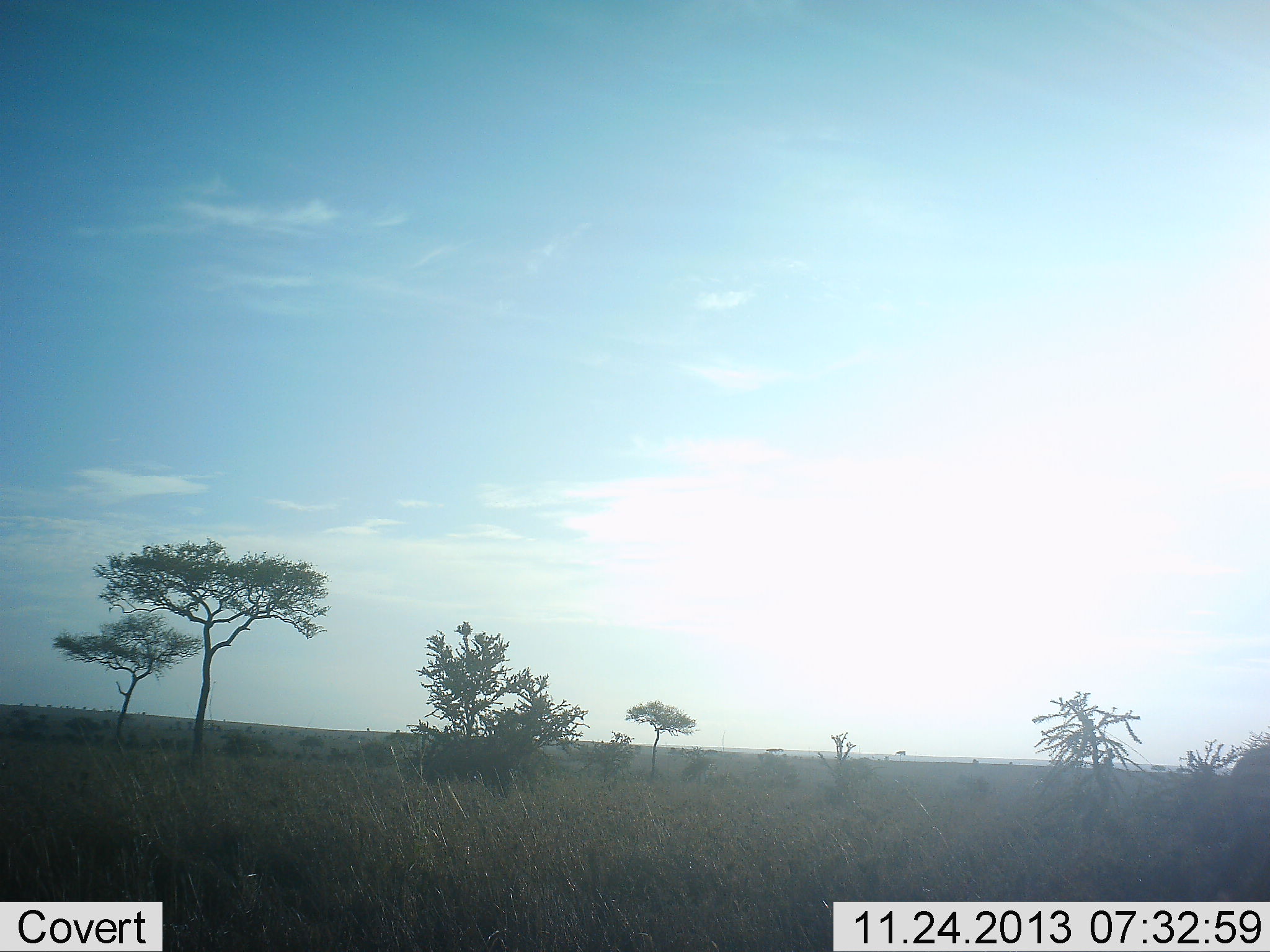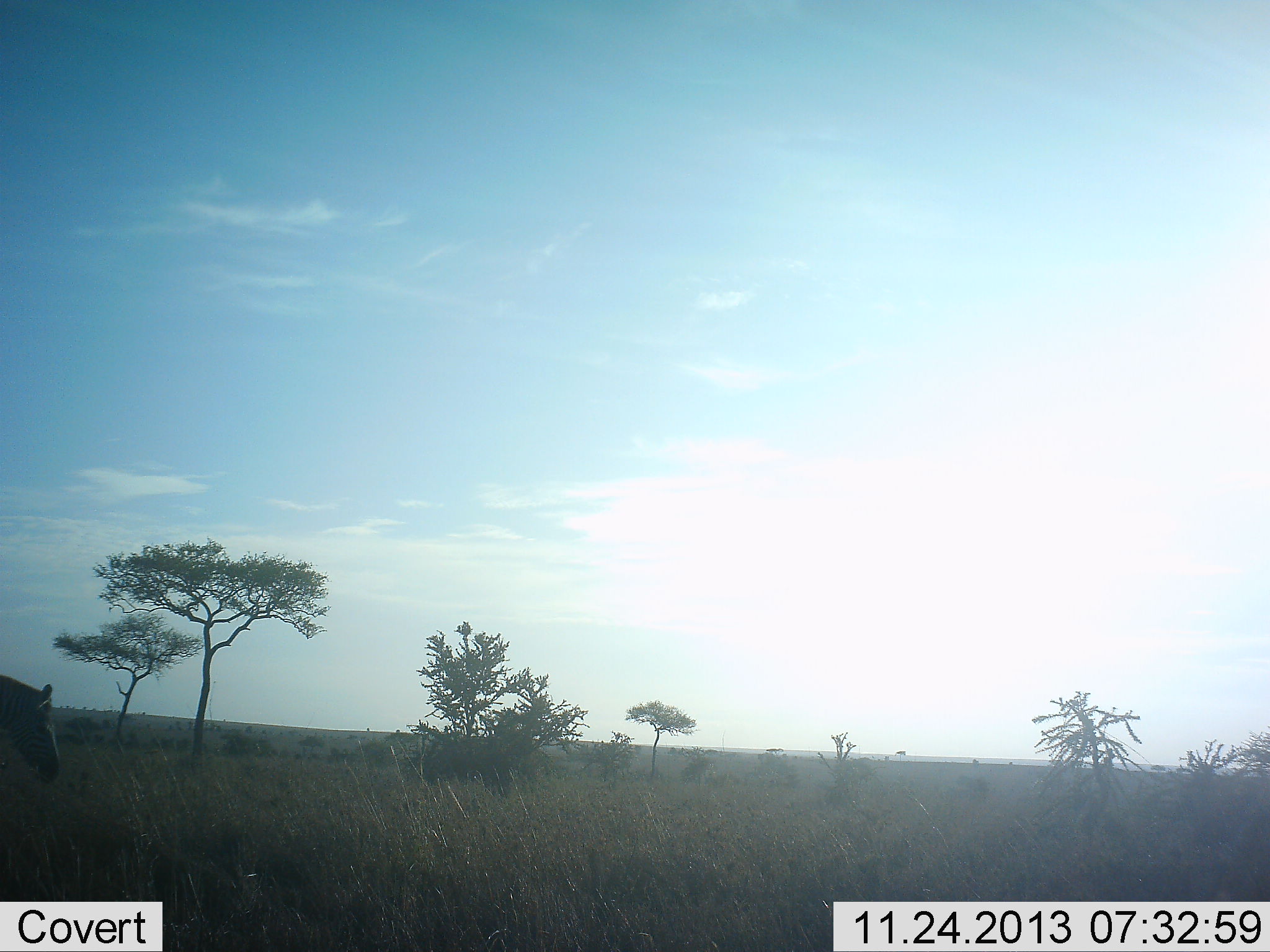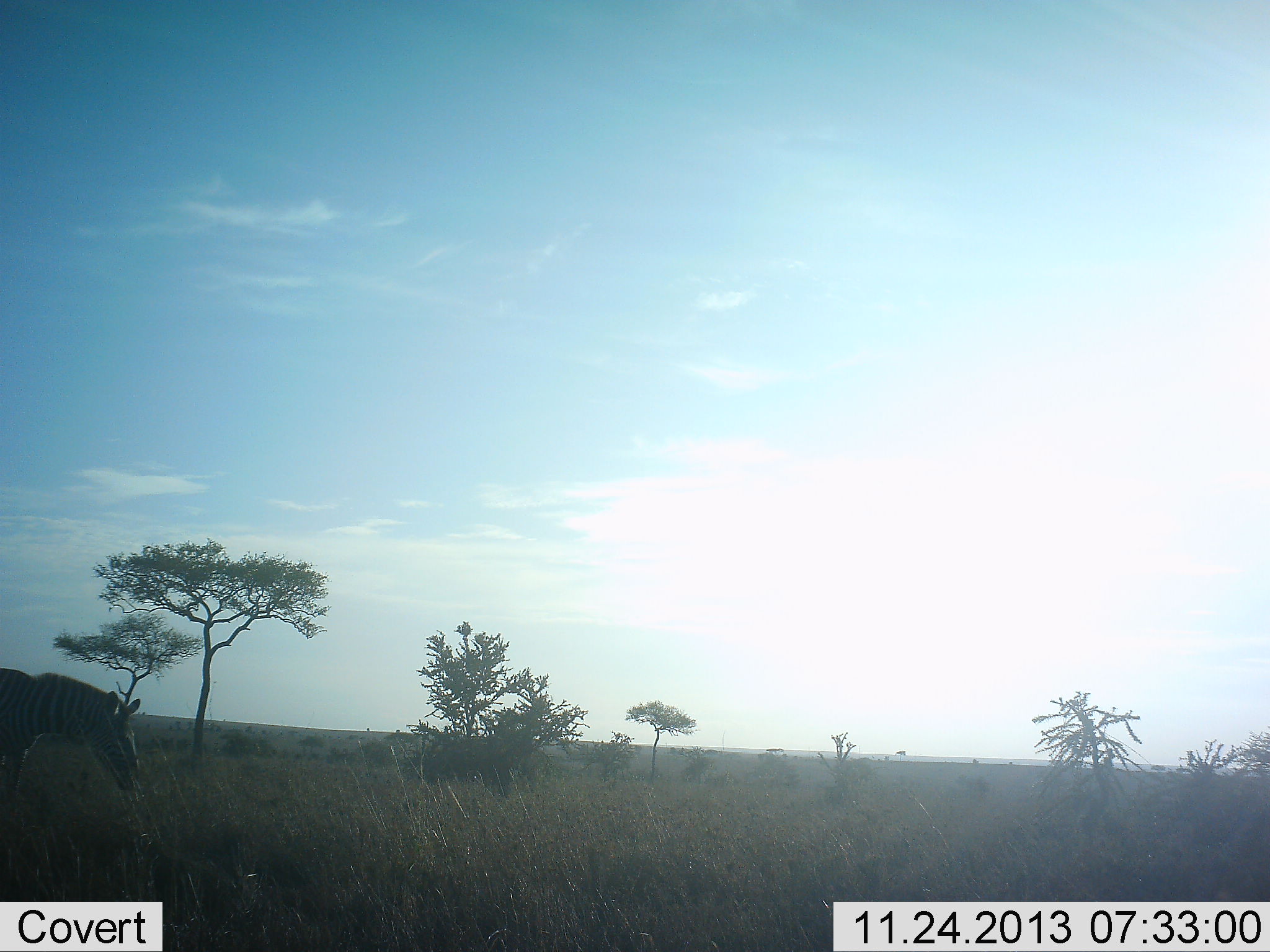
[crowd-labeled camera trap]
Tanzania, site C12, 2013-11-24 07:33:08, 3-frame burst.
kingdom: Animalia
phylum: Chordata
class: Mammalia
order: Perissodactyla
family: Equidae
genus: Equus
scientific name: Equus quagga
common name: plains zebra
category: zebra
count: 2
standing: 0%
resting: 0%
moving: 100%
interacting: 0%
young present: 0%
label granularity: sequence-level